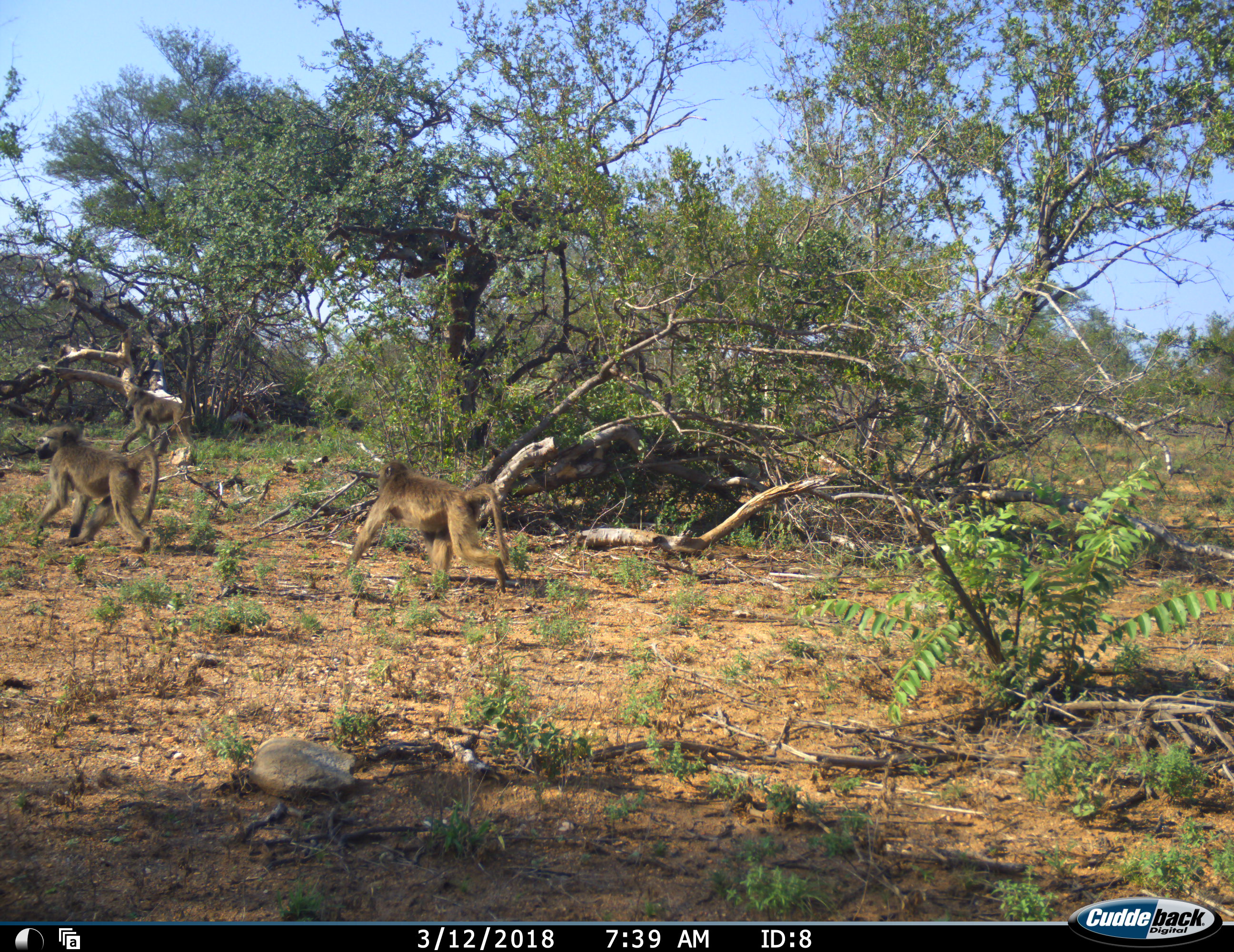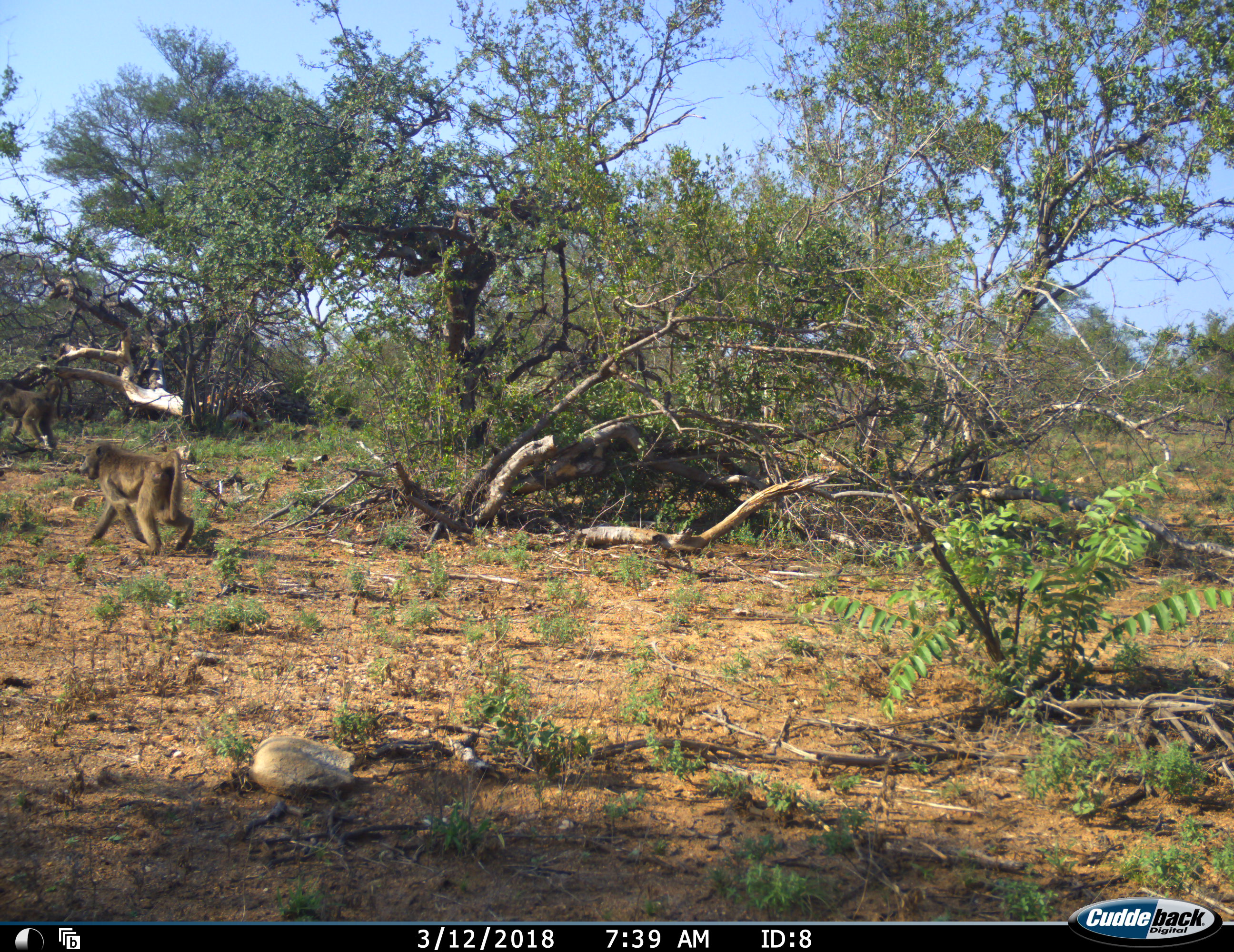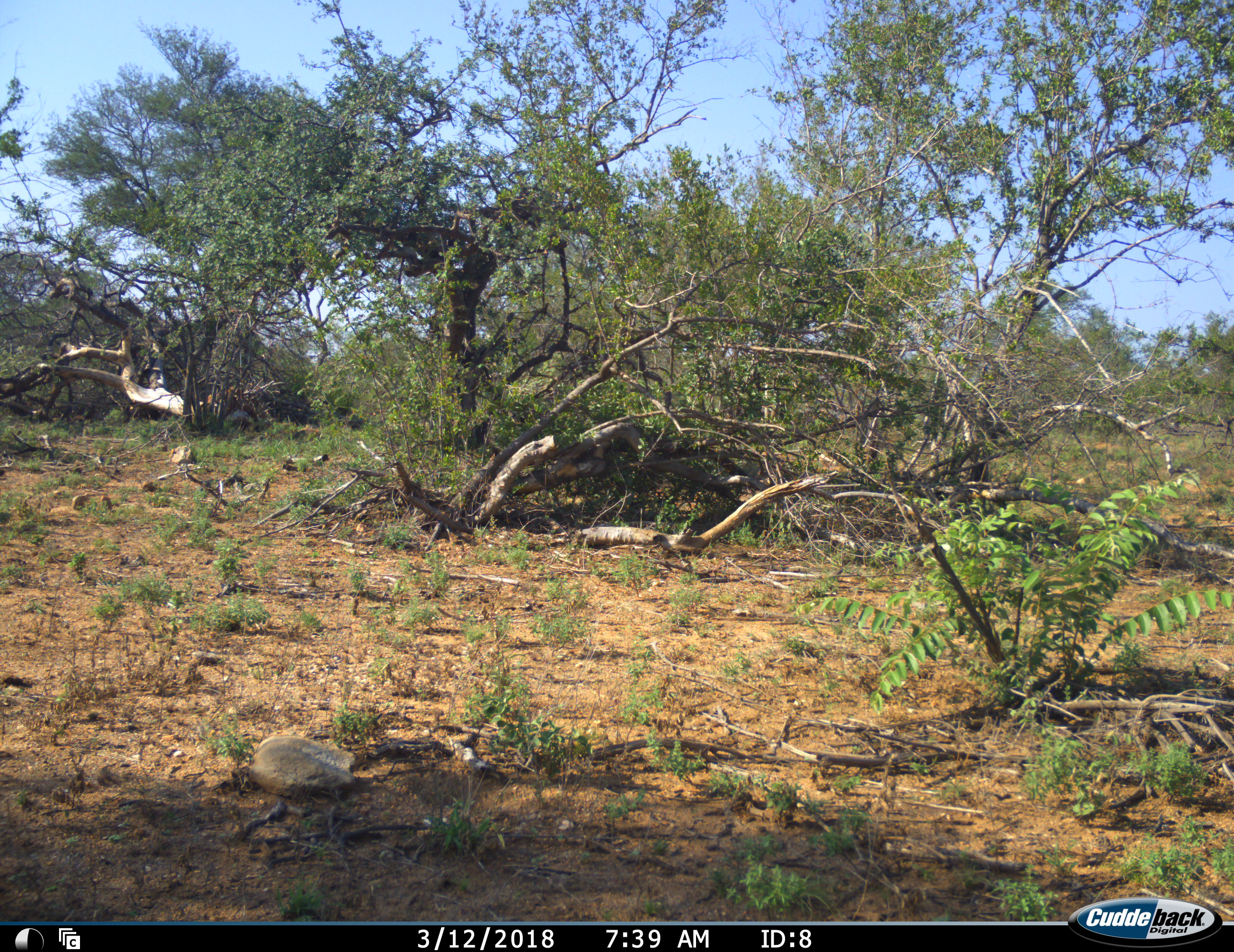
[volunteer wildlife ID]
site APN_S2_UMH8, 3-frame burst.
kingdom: Animalia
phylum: Chordata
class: Mammalia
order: Primates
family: Cercopithecidae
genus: Papio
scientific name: Papio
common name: baboon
Baboon (Papio), count 3. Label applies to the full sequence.